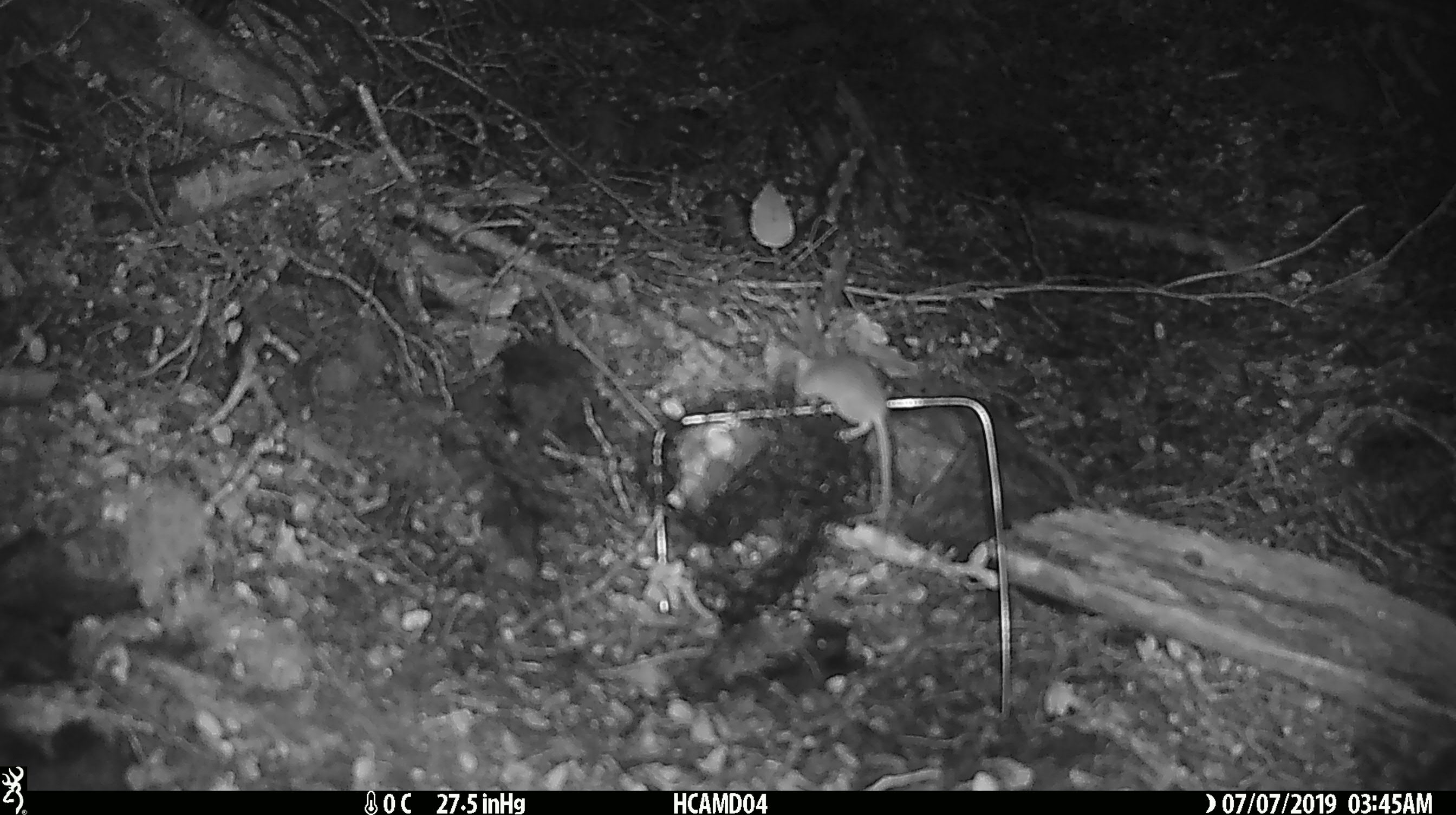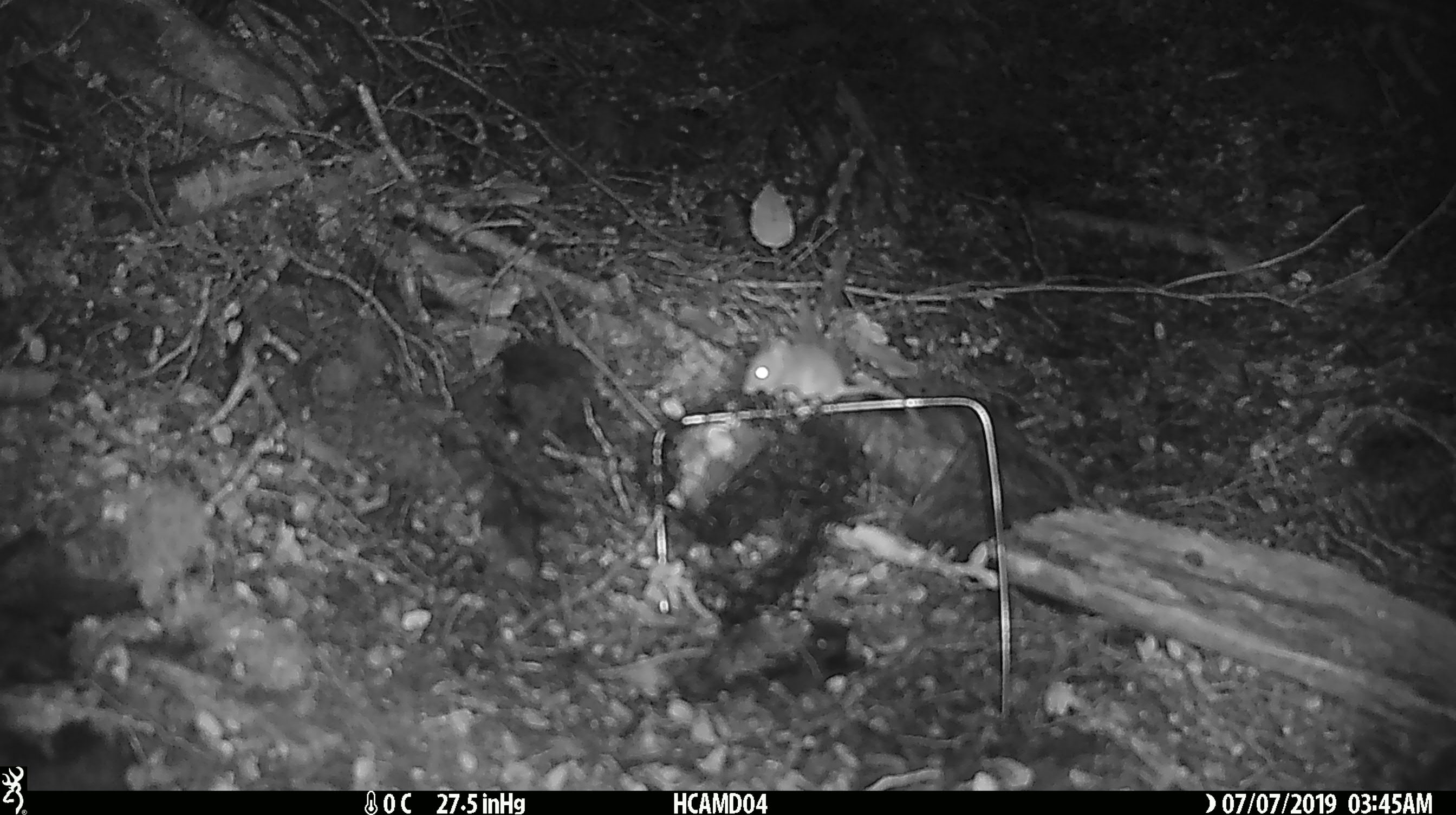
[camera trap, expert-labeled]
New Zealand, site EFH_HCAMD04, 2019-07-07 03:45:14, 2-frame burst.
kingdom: Animalia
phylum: Chordata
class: Mammalia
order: Rodentia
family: Muridae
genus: Mus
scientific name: Mus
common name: mouse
Mouse (Mus).